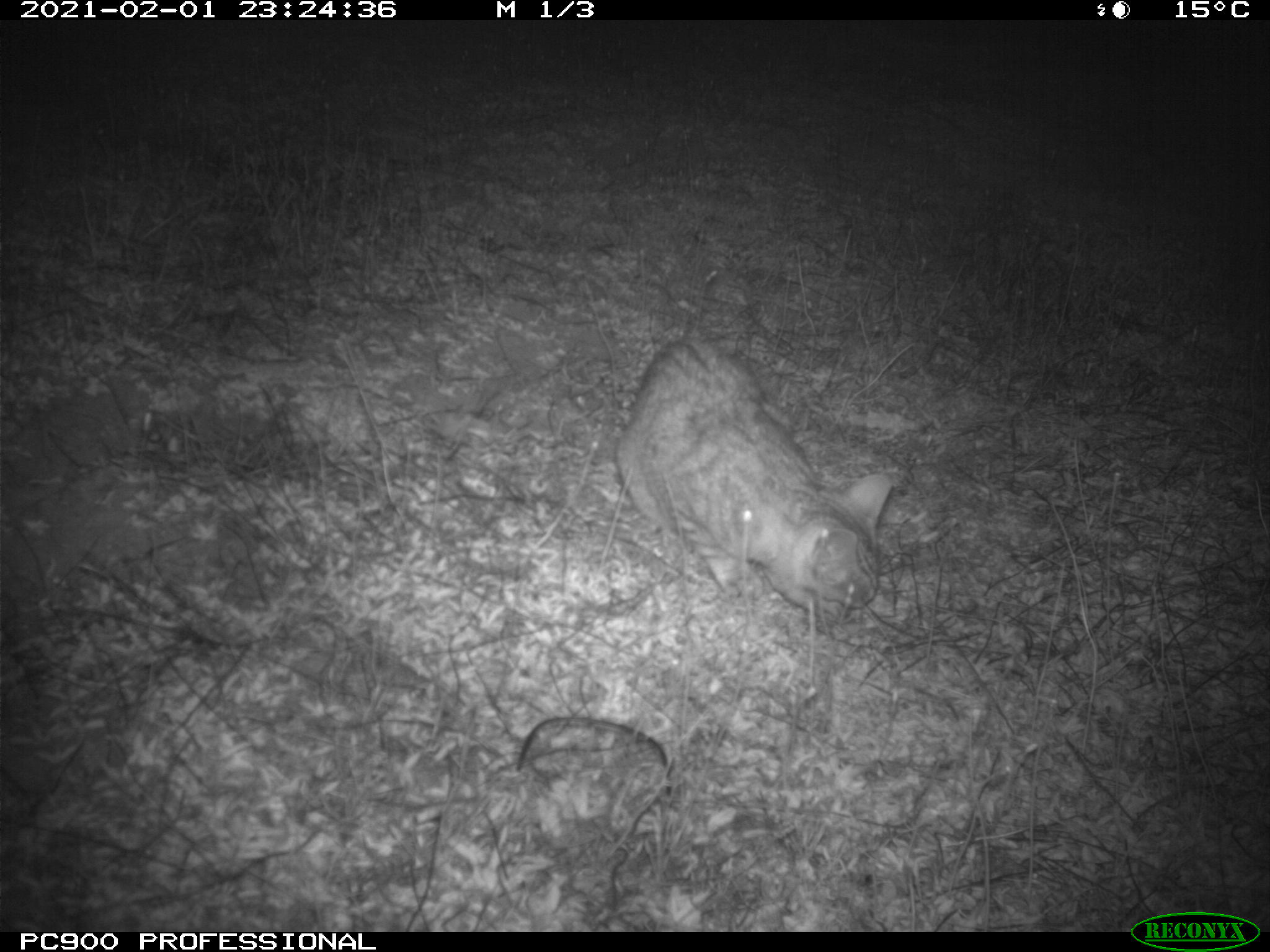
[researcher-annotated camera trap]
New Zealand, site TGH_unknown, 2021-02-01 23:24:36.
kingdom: Animalia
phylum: Chordata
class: Mammalia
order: Carnivora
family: Felidae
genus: Felis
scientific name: Felis catus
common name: domestic cat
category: cat